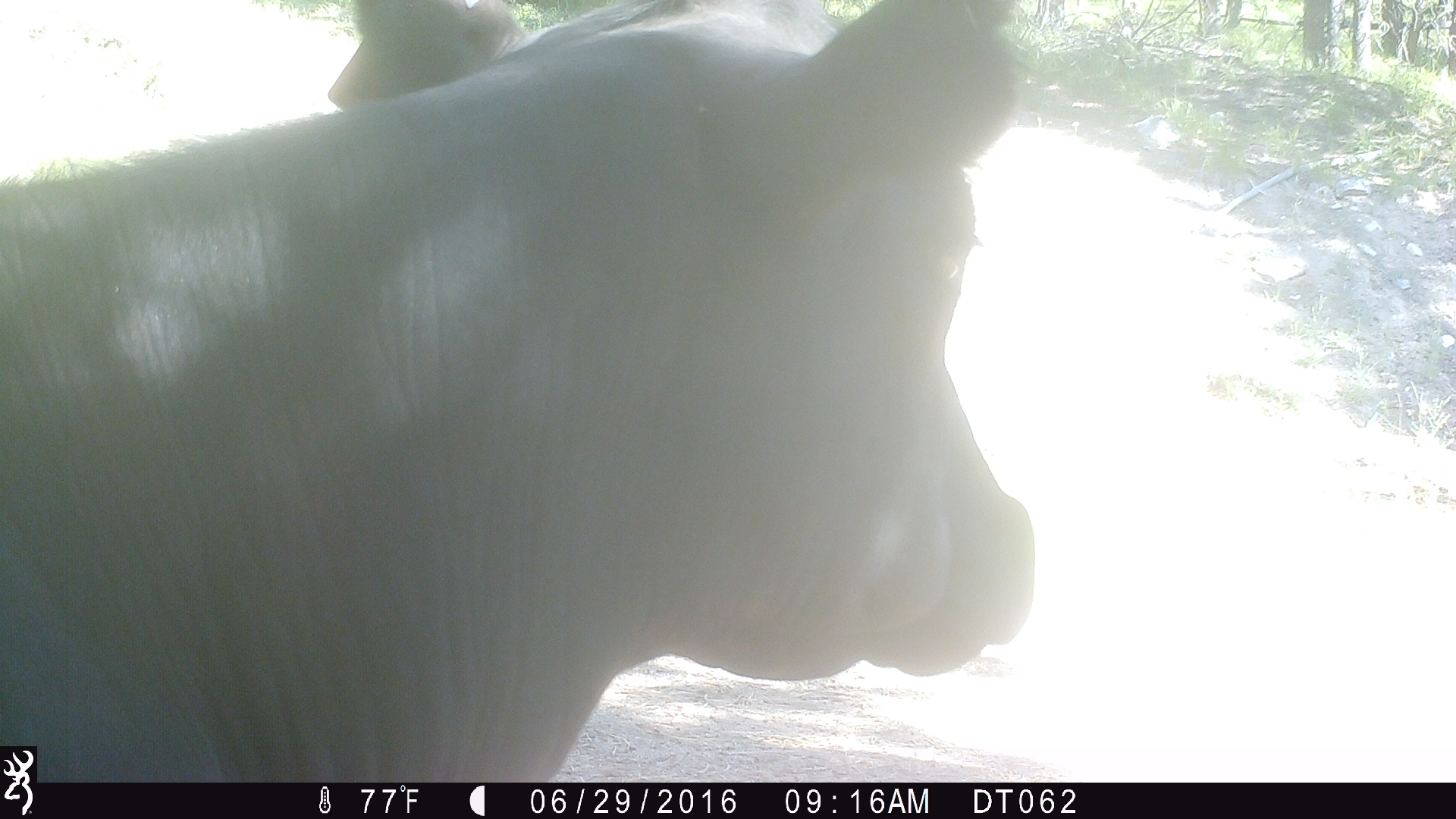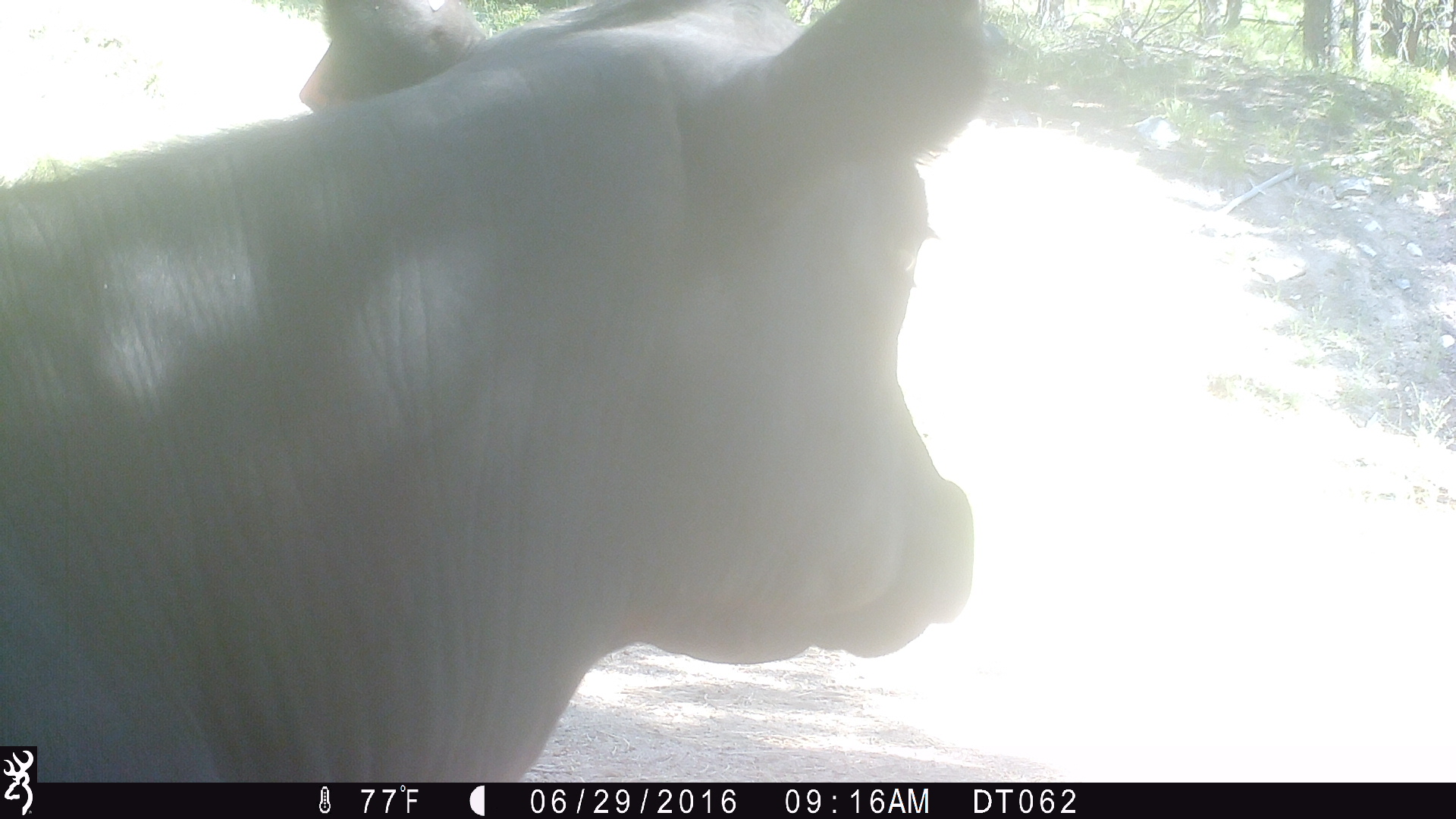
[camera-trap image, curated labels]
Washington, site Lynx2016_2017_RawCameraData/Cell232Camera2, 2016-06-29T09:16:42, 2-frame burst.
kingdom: Animalia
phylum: Chordata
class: Mammalia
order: Artiodactyla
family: Bovidae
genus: Bos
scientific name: Bos taurus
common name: domestic cattle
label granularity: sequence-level